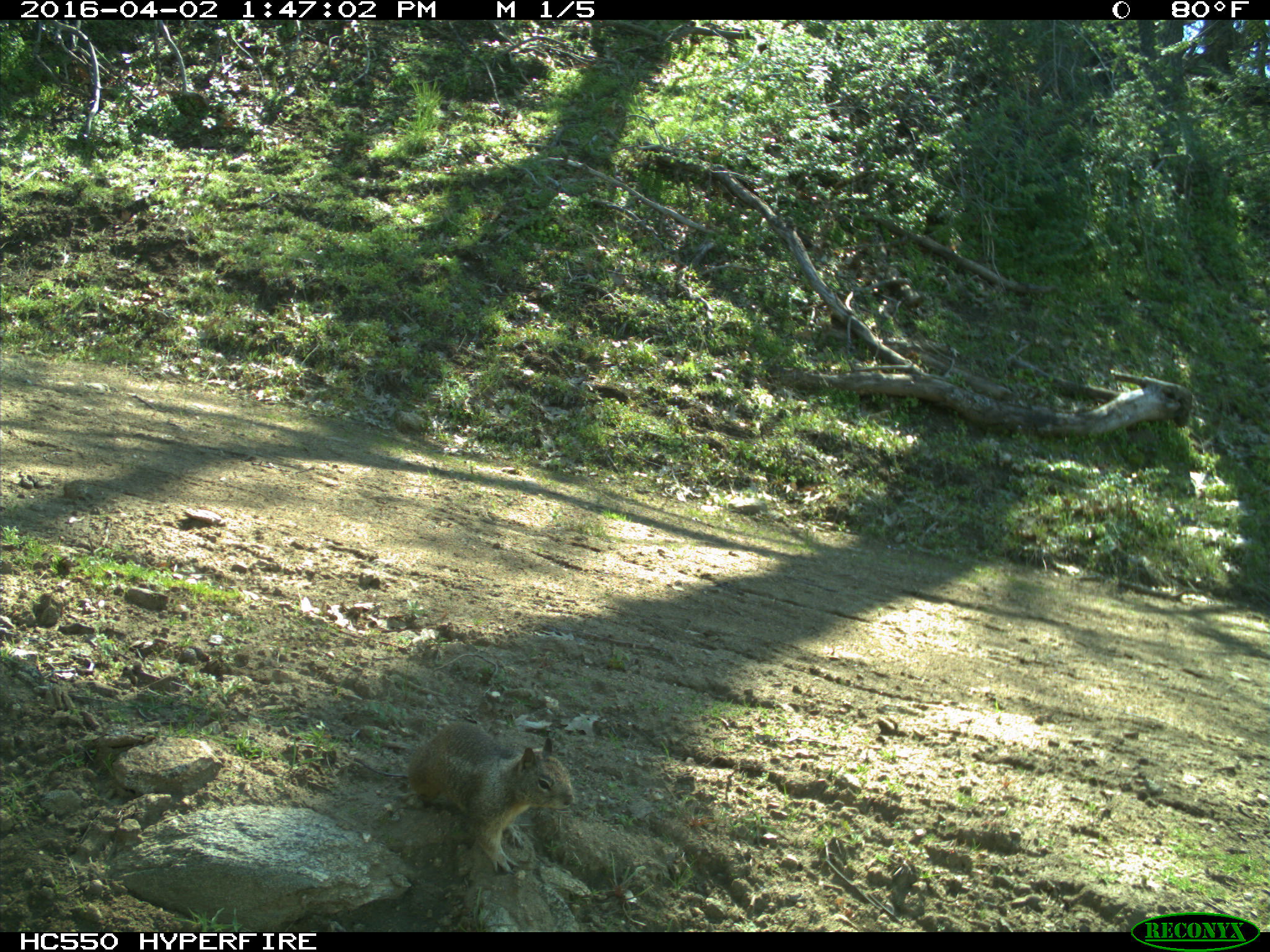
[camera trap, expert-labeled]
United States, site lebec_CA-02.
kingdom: Animalia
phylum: Chordata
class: Mammalia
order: Rodentia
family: Sciuridae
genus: Otospermophilus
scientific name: Otospermophilus beecheyi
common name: california ground squirrel